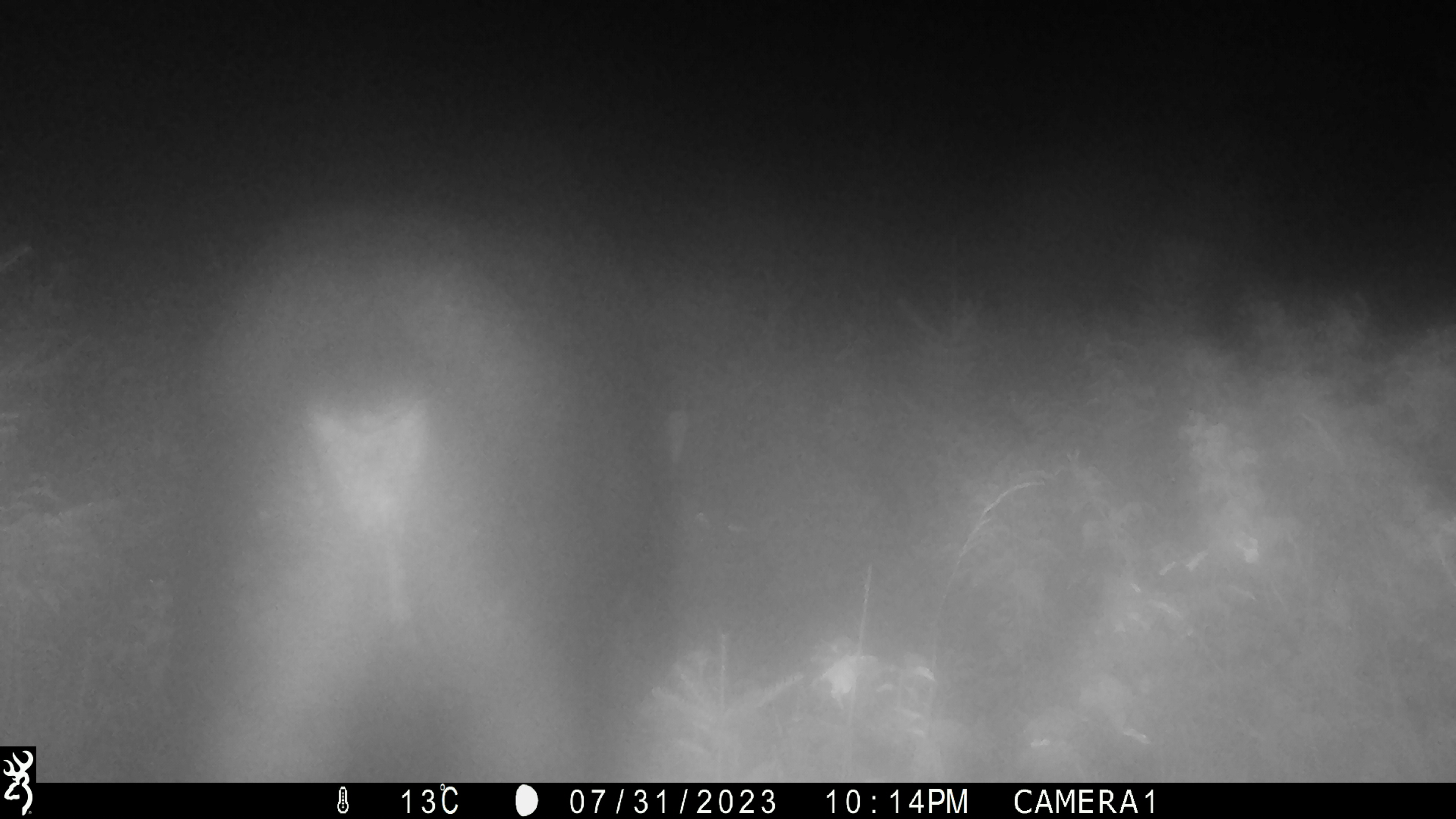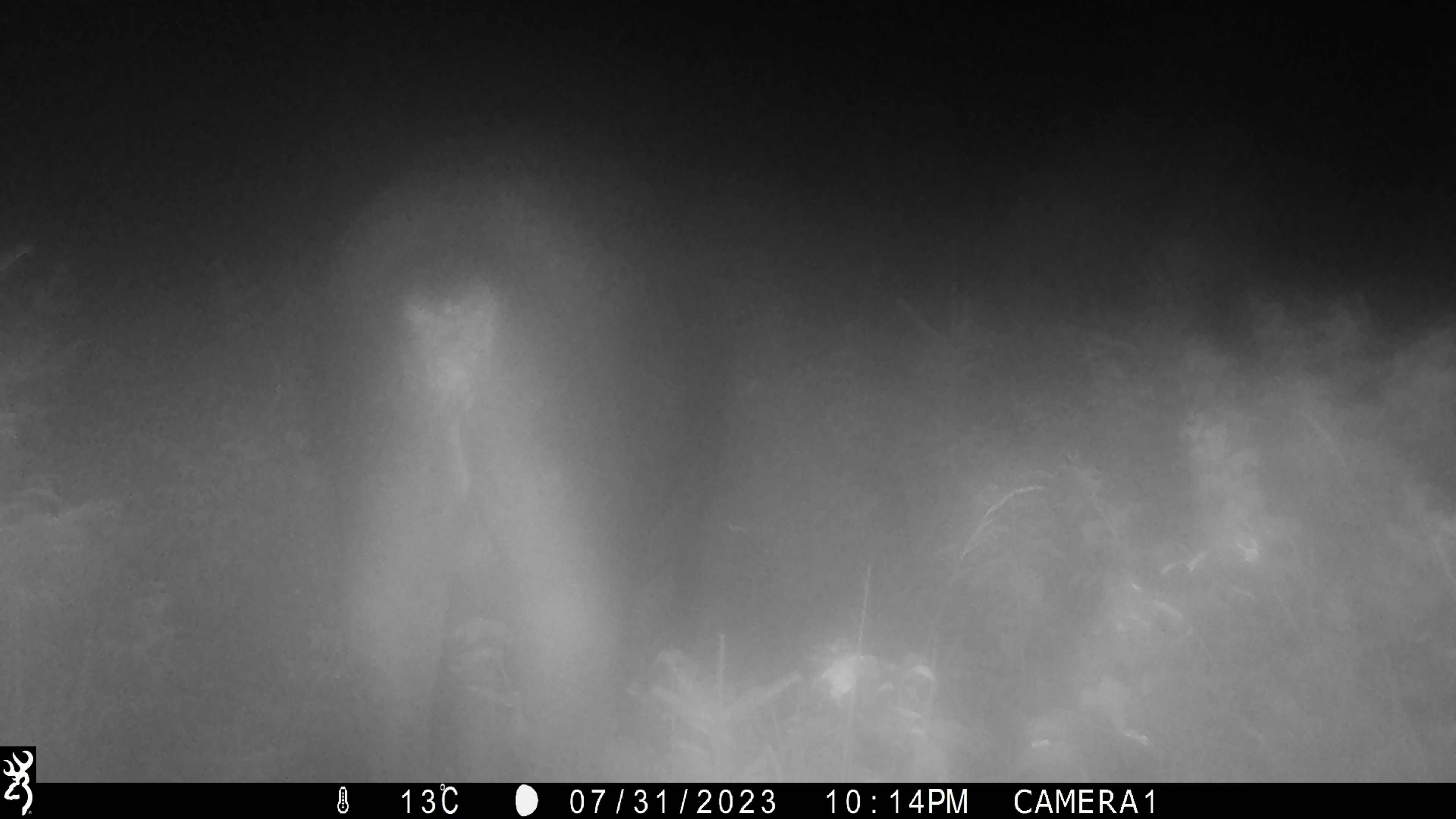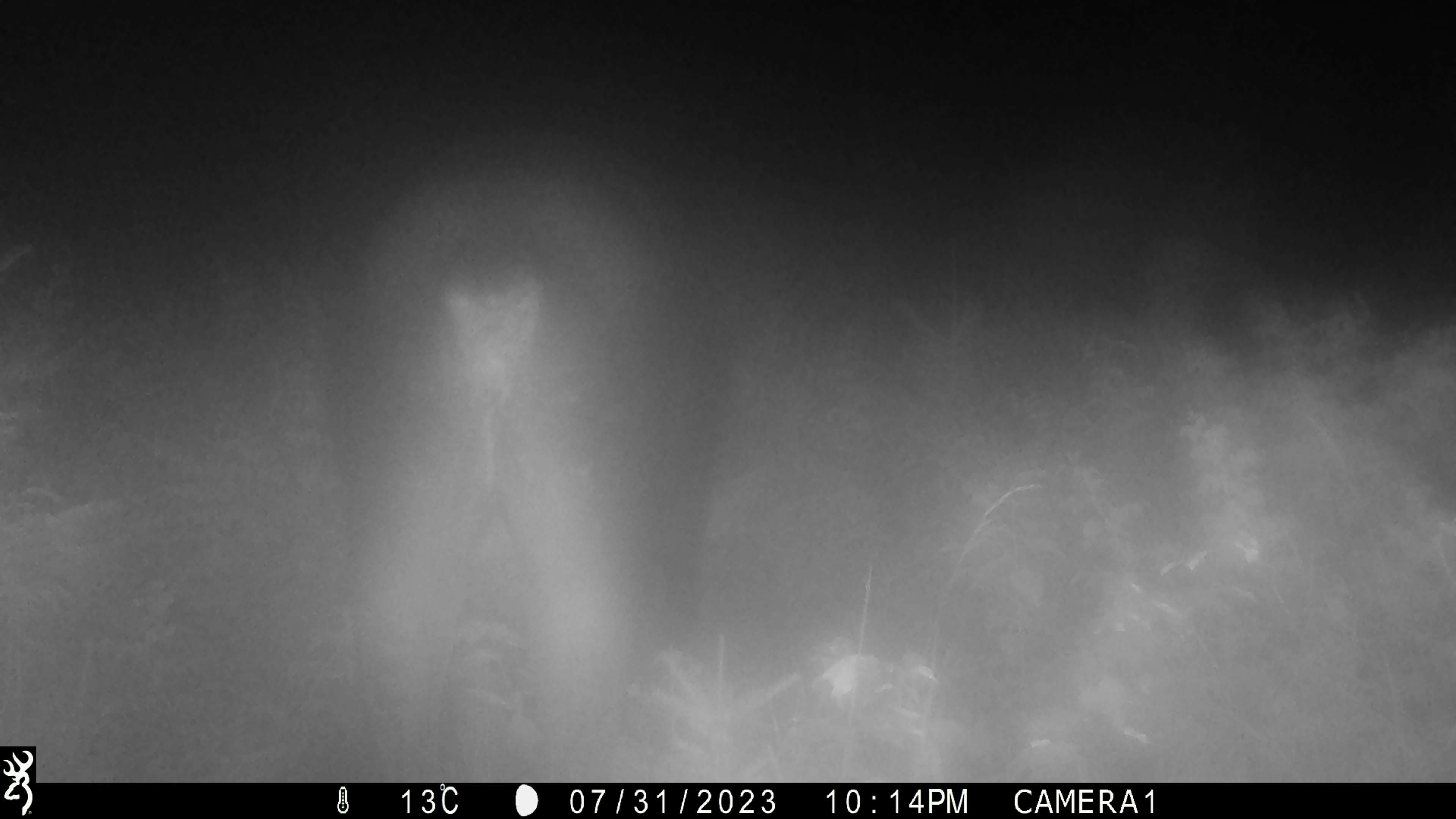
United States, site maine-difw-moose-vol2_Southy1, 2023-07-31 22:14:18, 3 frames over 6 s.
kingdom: Animalia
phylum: Chordata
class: Mammalia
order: Artiodactyla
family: Cervidae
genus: Alces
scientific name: Alces alces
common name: moose